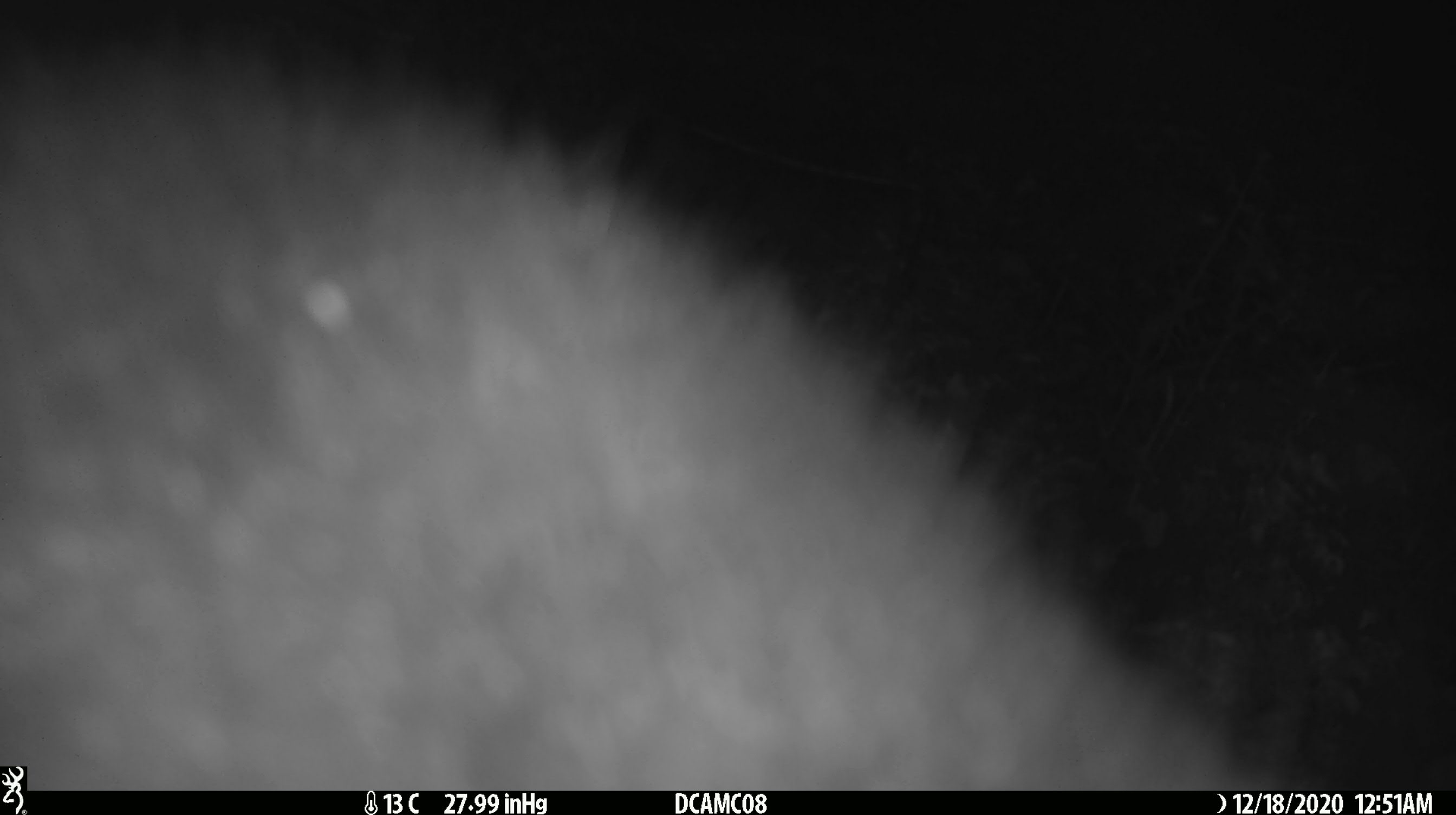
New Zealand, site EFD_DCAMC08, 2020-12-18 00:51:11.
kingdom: Animalia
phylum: Chordata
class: Mammalia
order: Diprotodontia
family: Phalangeridae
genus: Trichosurus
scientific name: Trichosurus vulpecula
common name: common brushtail possum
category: possum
Possum (common brushtail possum) (Trichosurus vulpecula).